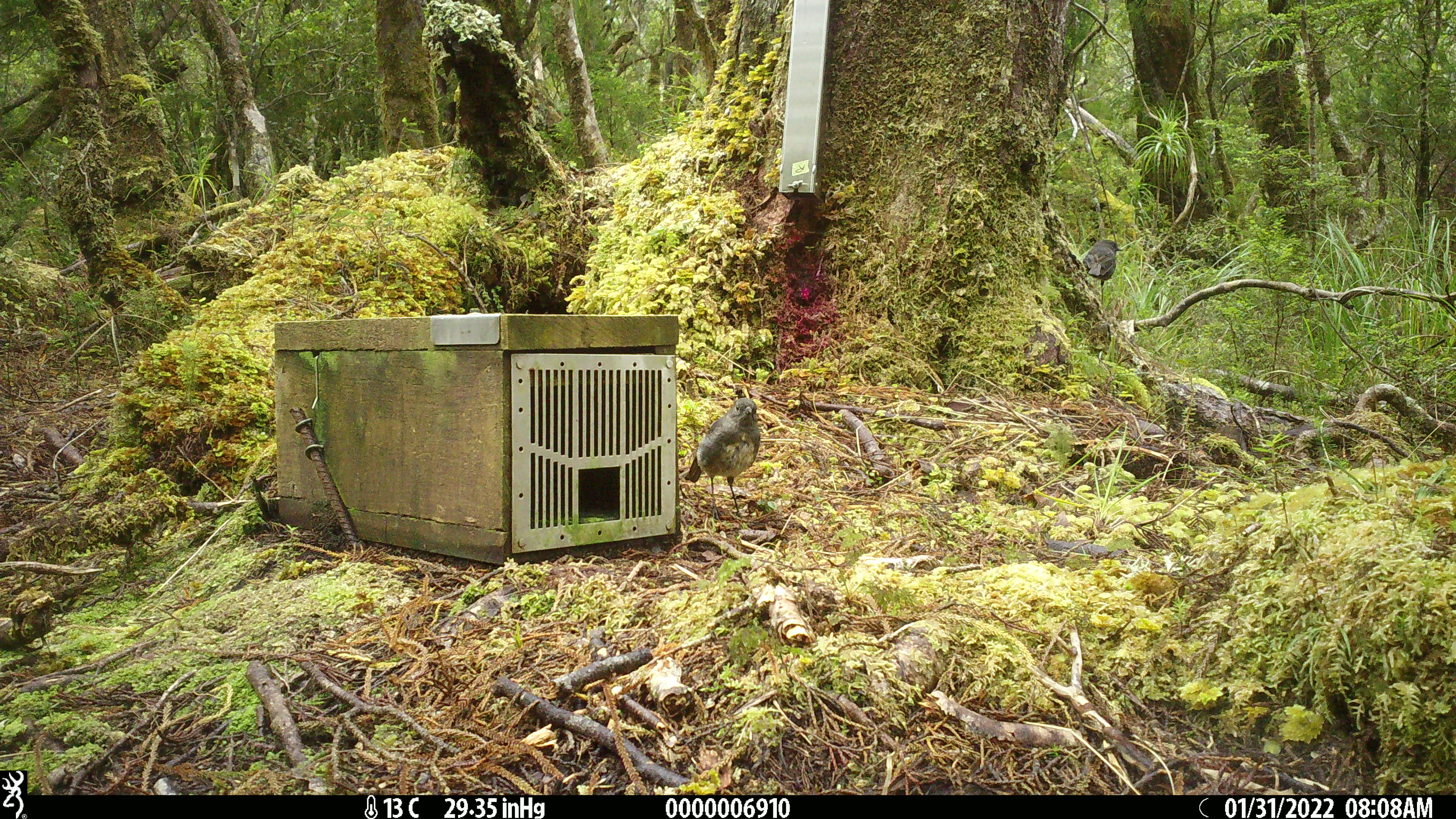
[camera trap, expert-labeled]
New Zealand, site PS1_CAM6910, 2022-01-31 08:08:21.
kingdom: Animalia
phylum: Chordata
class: Aves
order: Passeriformes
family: Petroicidae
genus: Petroica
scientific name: Petroica australis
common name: new zealand robin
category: robin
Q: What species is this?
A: Robin (new zealand robin) (Petroica australis).